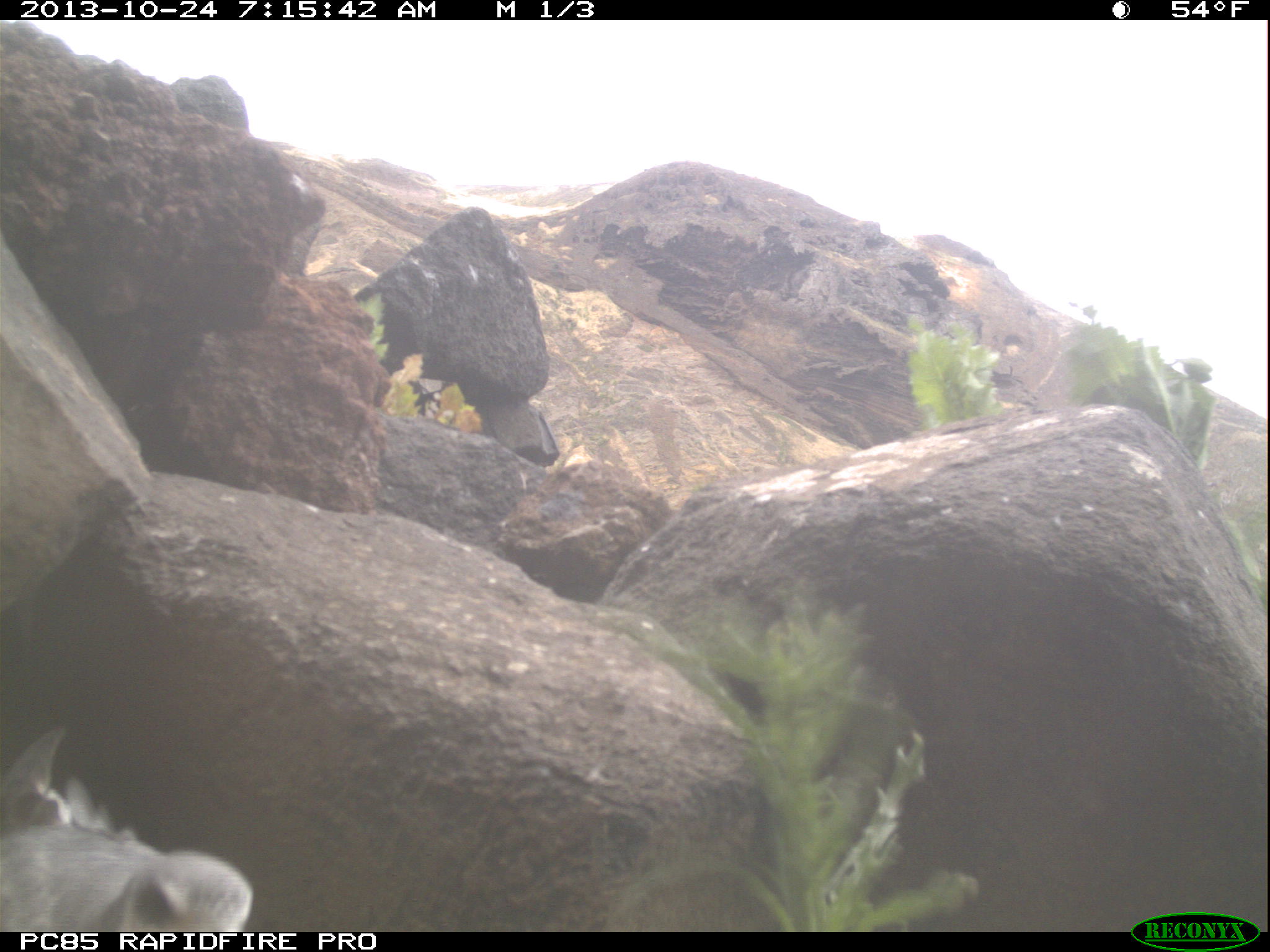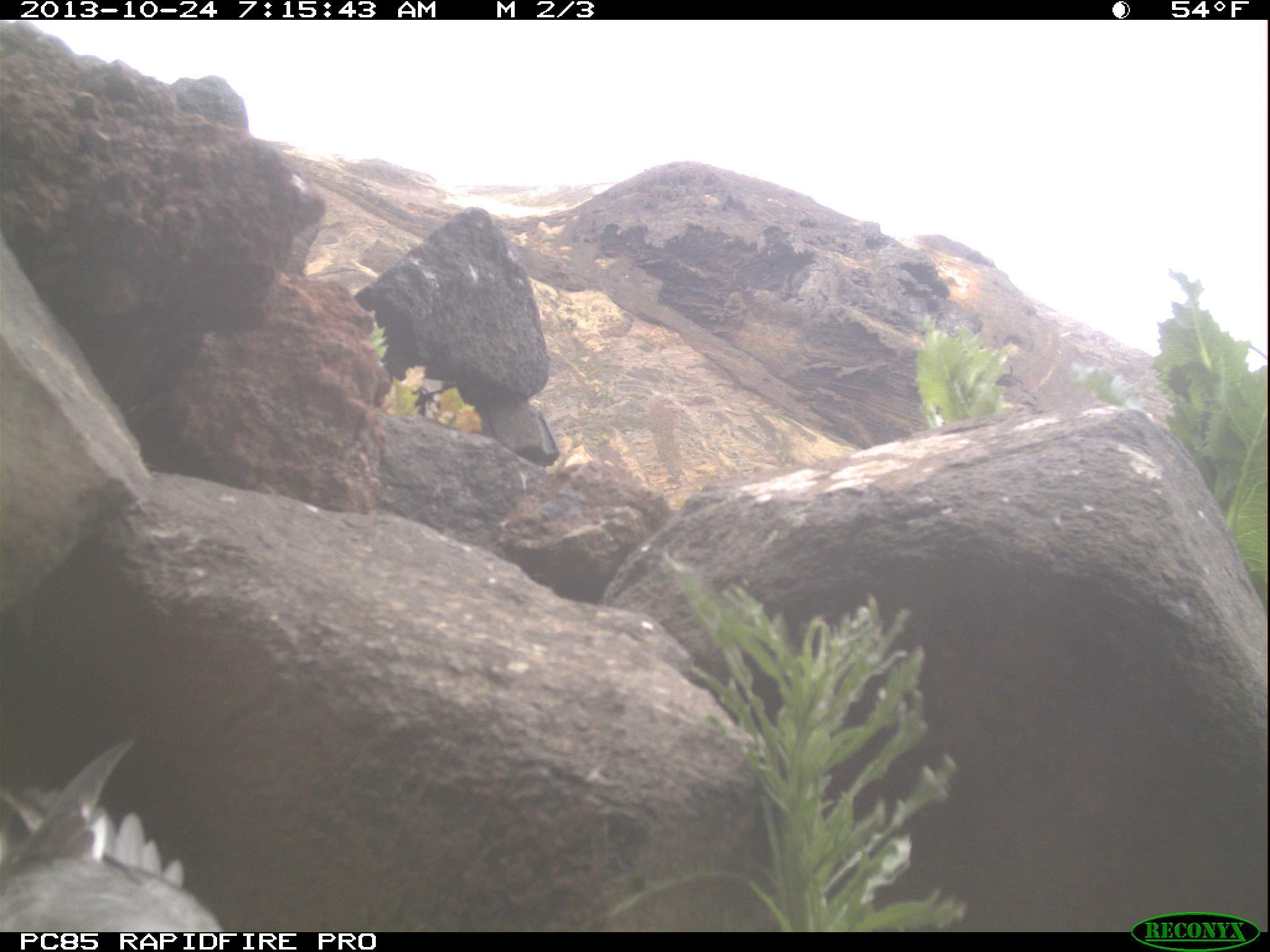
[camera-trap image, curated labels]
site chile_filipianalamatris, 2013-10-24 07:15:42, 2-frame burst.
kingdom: Animalia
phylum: Chordata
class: Aves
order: Procellariiformes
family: Procellariidae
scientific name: Procellariidae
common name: petrel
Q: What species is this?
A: Petrel (Procellariidae).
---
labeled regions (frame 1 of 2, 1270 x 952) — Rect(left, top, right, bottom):
petrel: Rect(0, 723, 247, 932)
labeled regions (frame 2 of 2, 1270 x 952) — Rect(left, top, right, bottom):
petrel: Rect(1, 739, 221, 930)